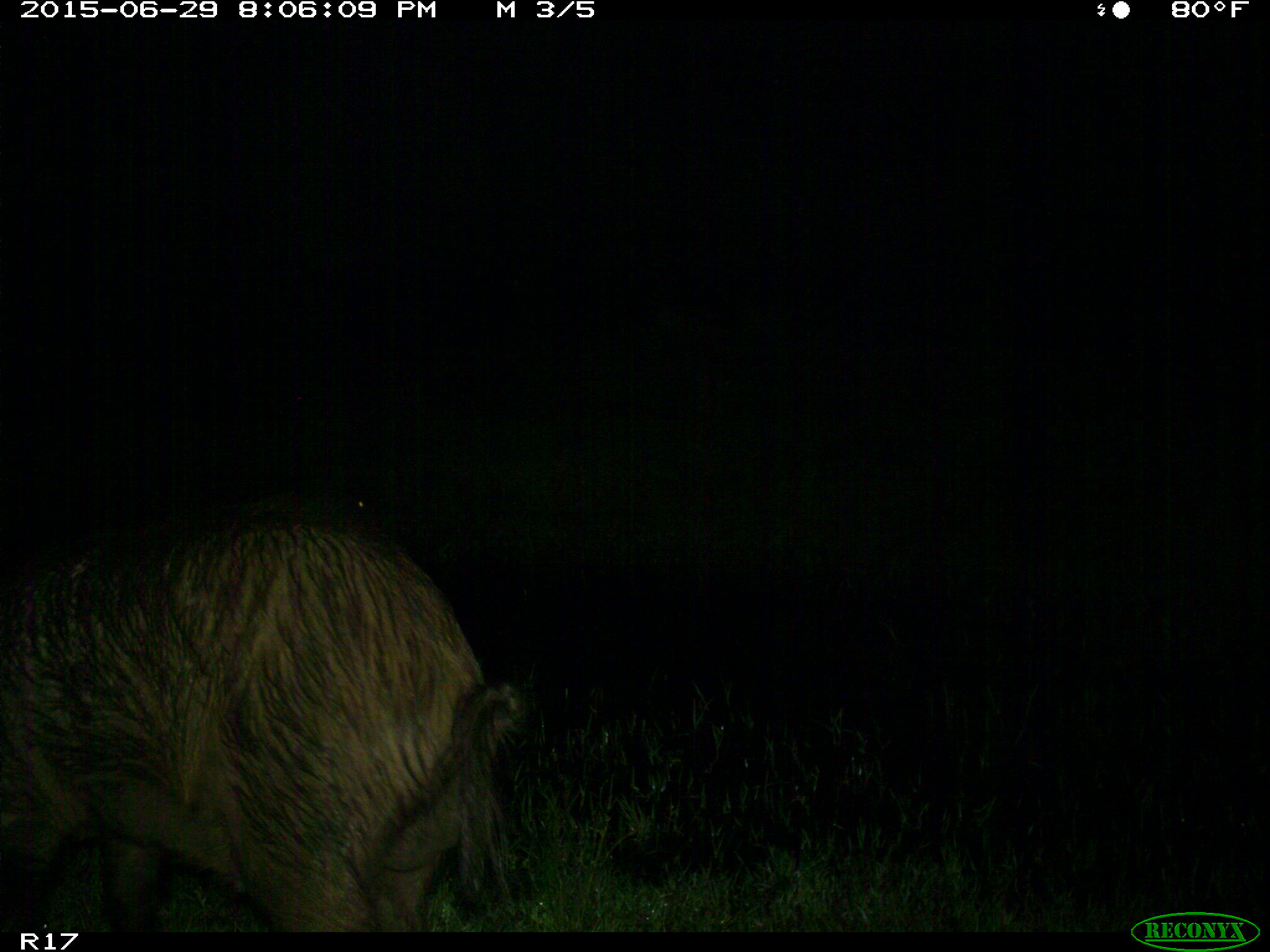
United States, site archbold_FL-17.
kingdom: Animalia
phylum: Chordata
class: Mammalia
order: Artiodactyla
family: Suidae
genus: Sus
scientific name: Sus scrofa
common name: wild boar